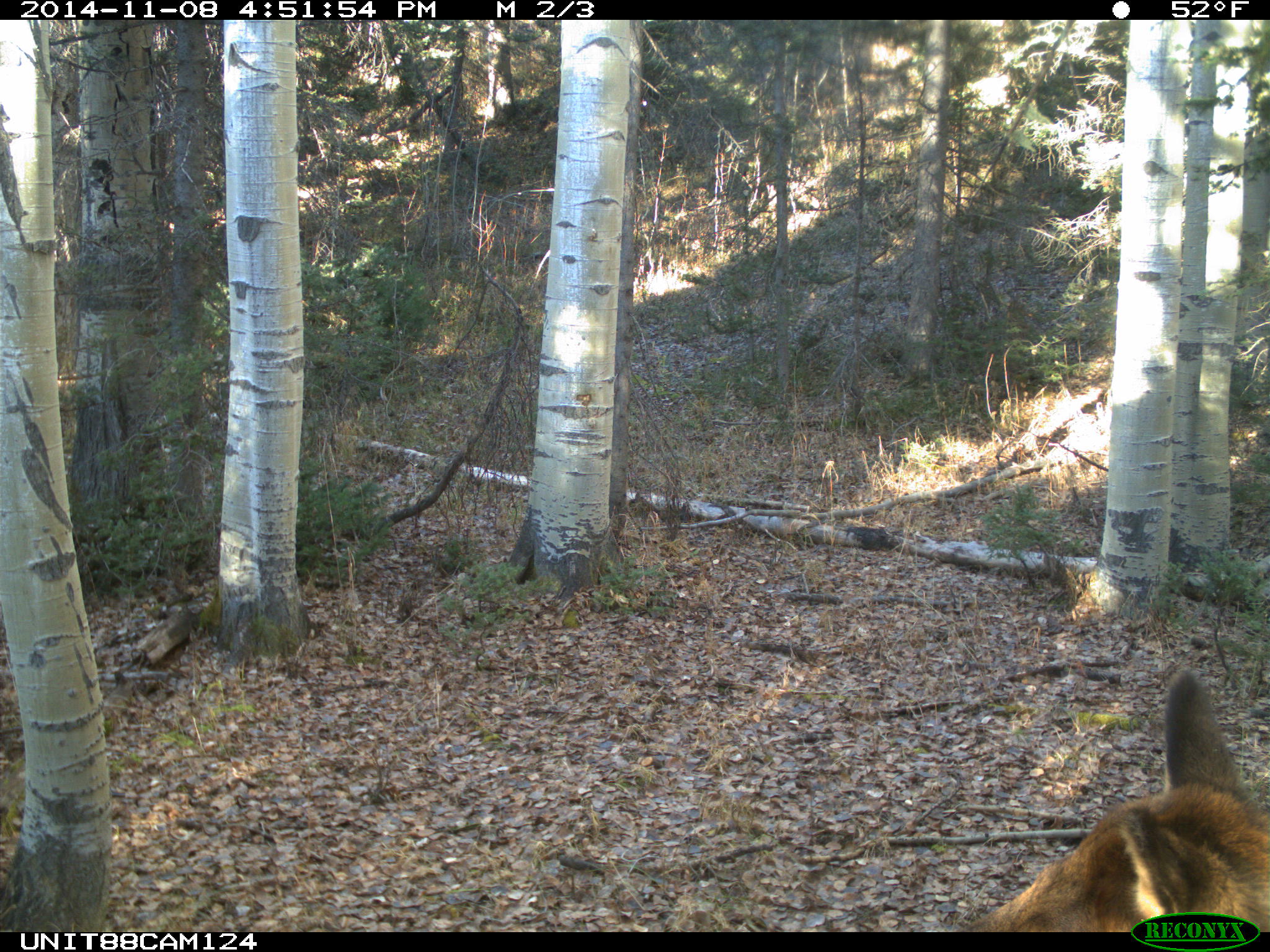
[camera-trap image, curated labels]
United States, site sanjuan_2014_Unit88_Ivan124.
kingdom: Animalia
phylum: Chordata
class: Mammalia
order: Artiodactyla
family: Cervidae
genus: Cervus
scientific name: Cervus elaphus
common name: red deer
Cervus elaphus (red deer).